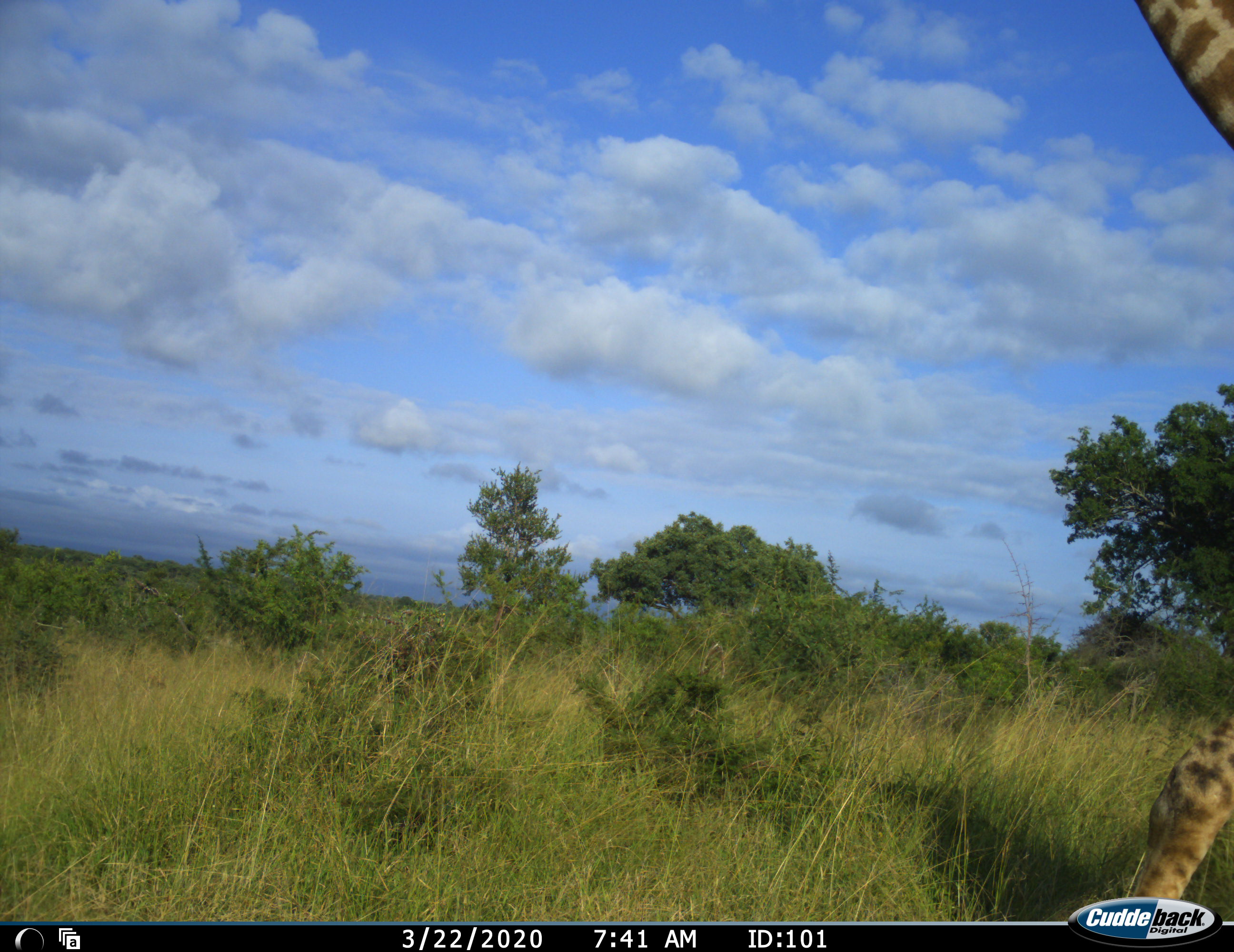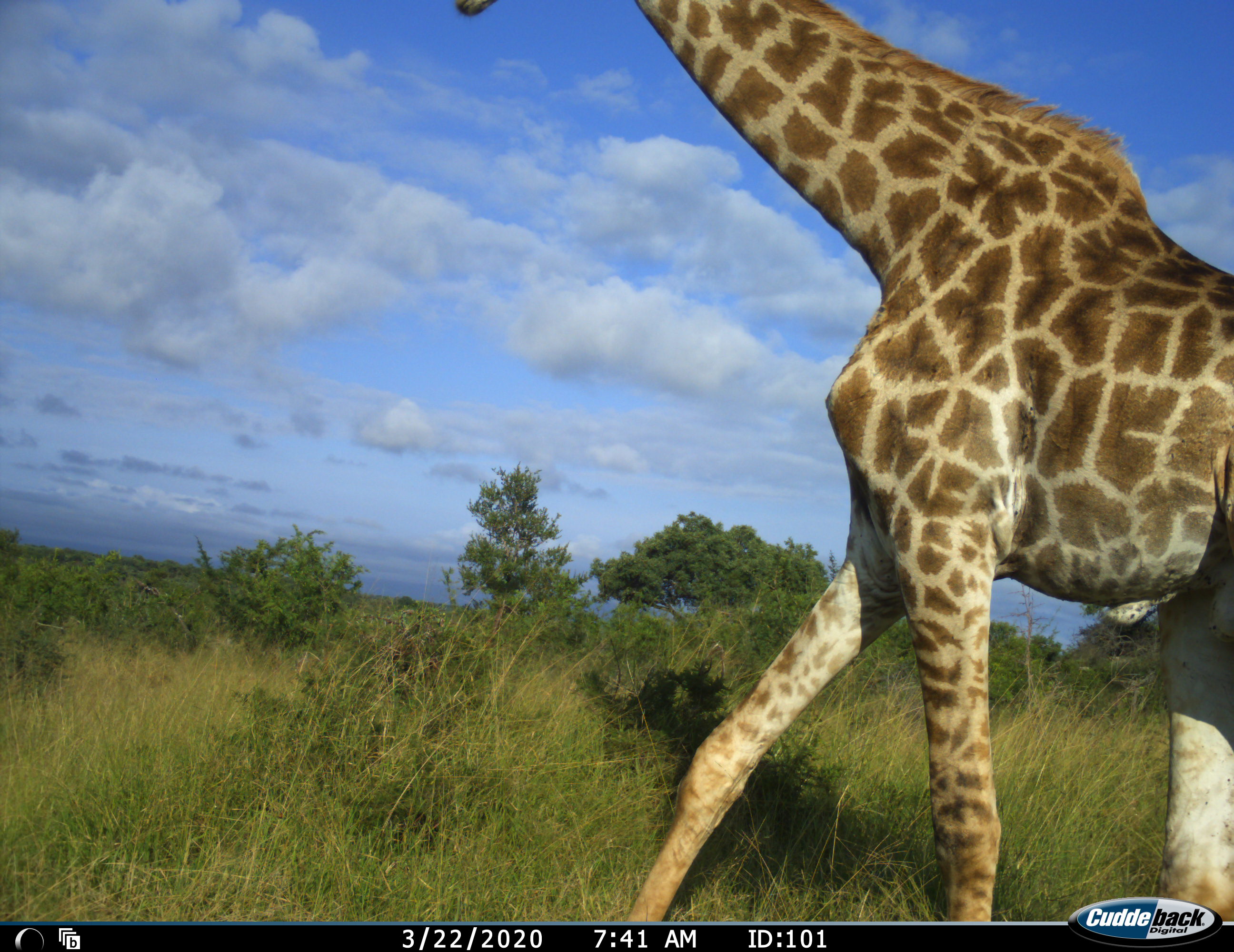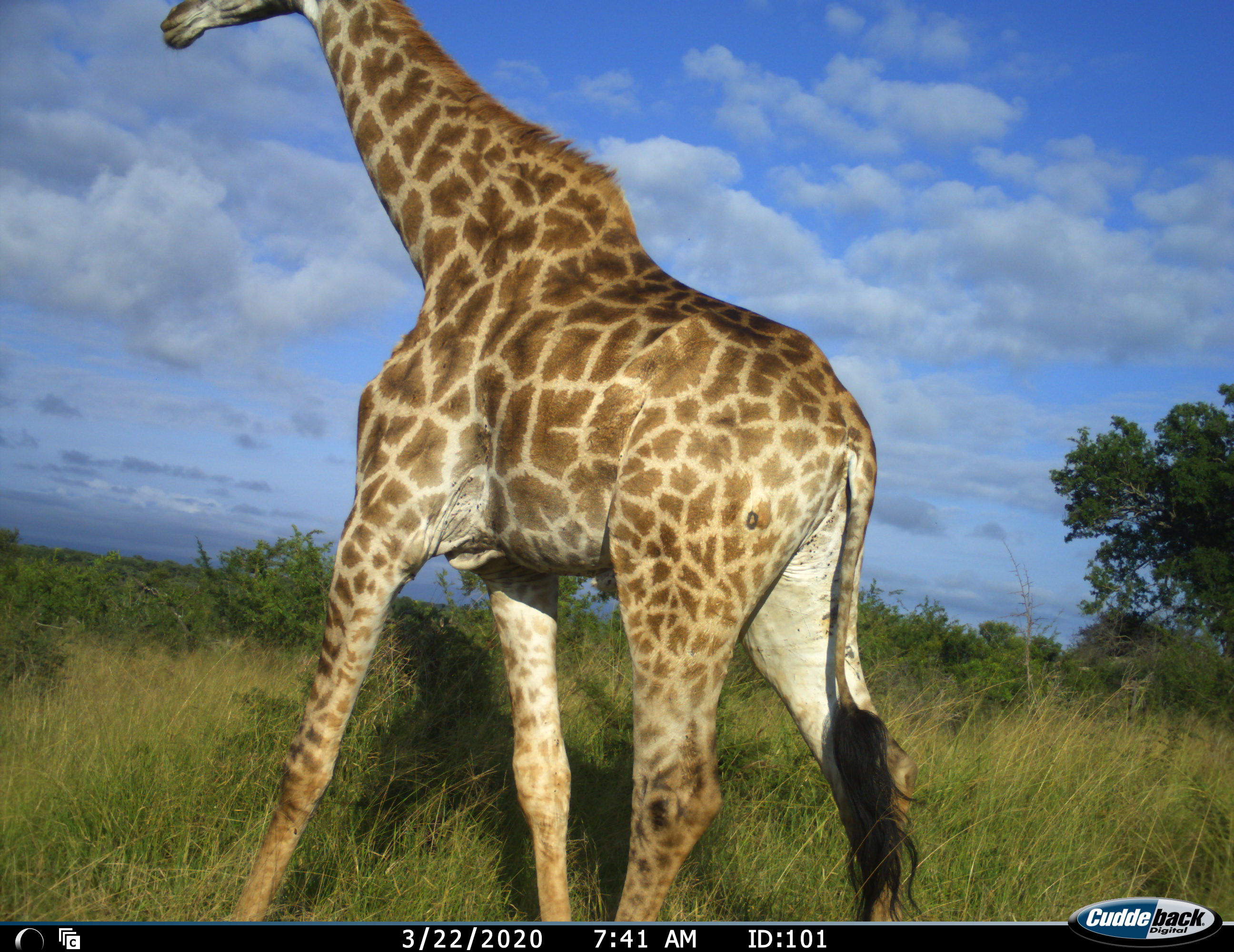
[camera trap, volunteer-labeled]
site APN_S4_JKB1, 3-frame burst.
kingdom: Animalia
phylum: Chordata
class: Mammalia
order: Artiodactyla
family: Giraffidae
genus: Giraffa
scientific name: Giraffa camelopardalis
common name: giraffe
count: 1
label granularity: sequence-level